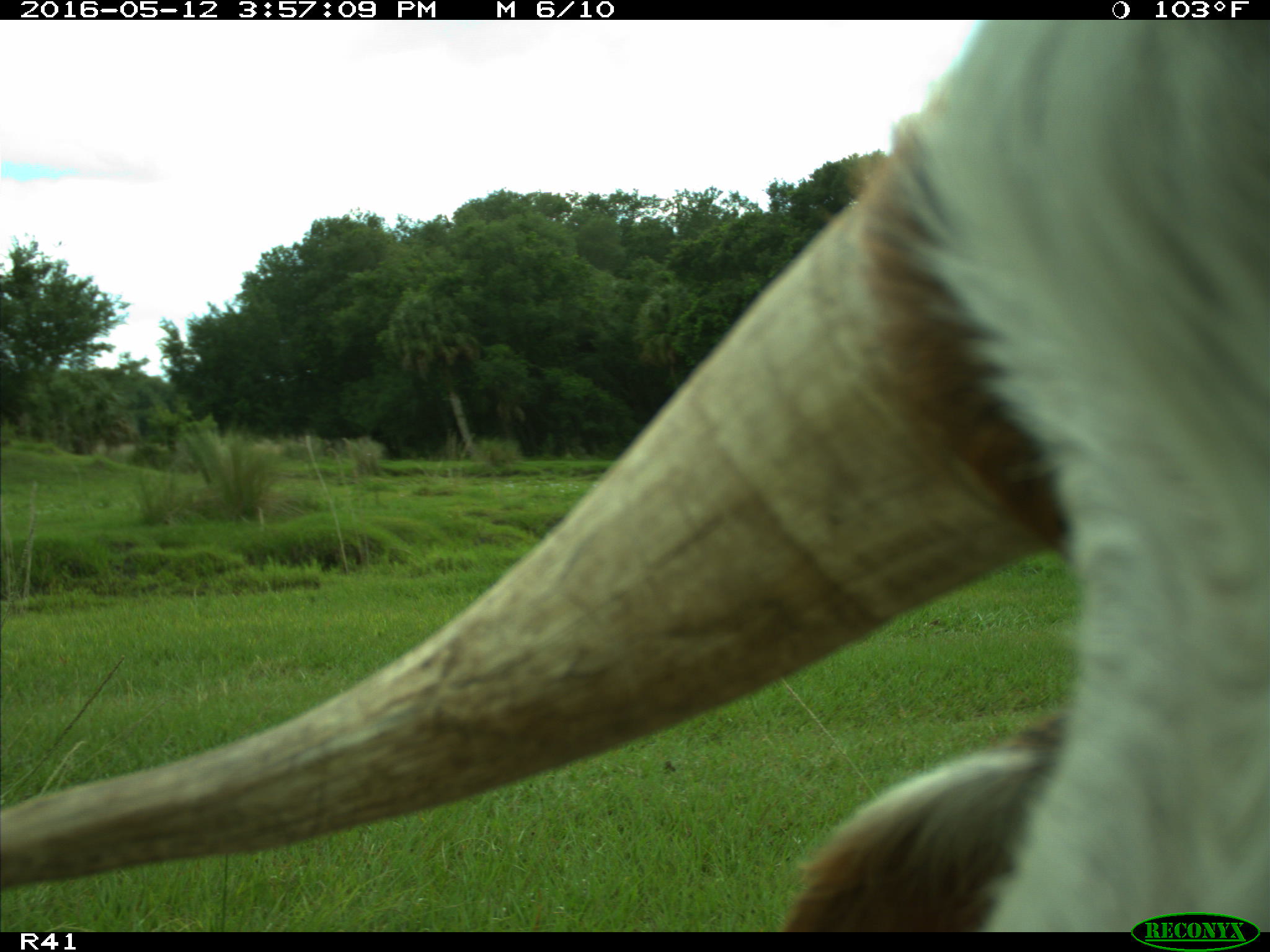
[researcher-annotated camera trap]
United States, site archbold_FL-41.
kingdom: Animalia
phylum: Chordata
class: Mammalia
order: Artiodactyla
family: Bovidae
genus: Bos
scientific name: Bos taurus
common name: domestic cow